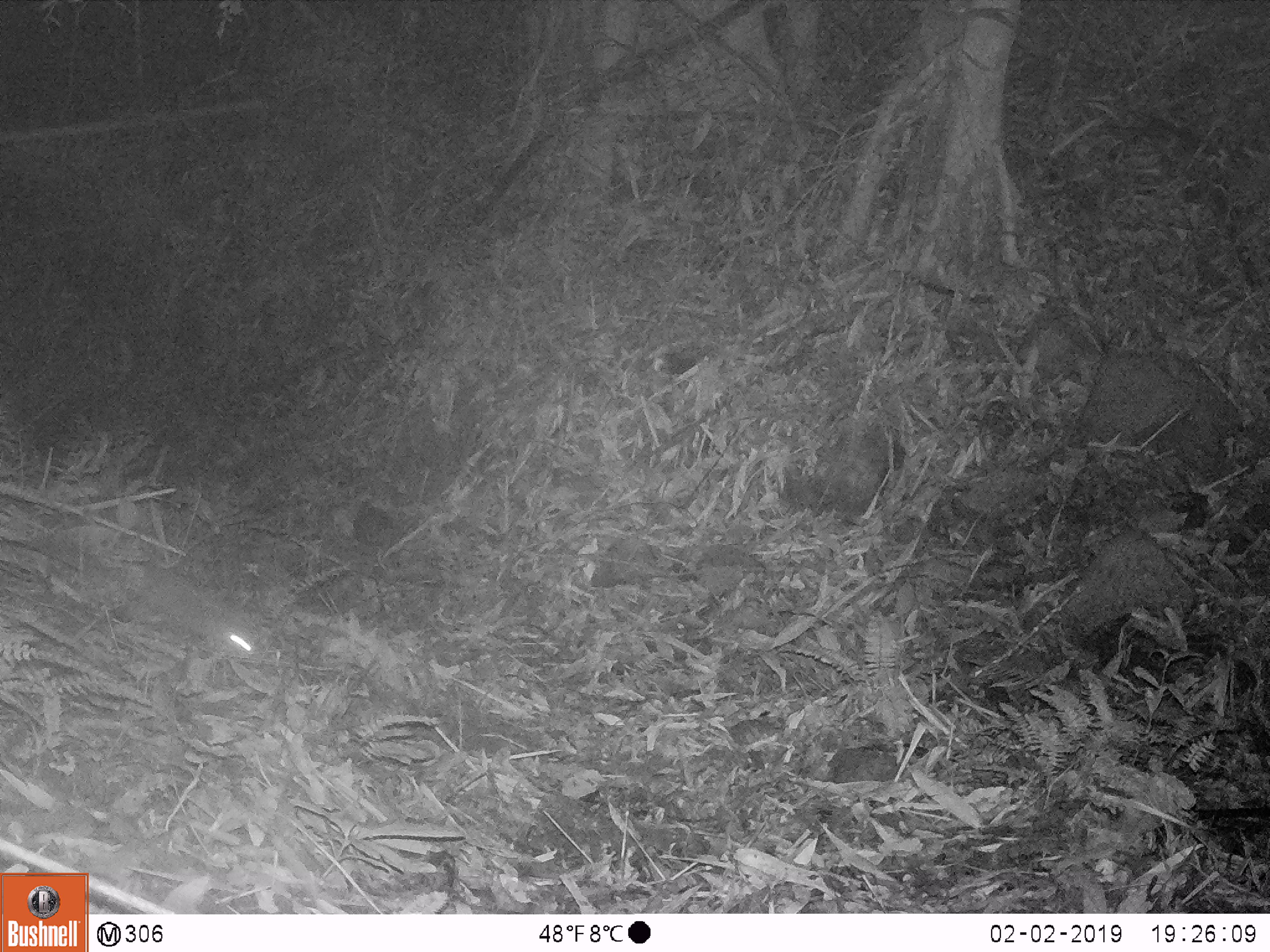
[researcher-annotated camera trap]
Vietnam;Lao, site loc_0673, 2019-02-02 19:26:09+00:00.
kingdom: Animalia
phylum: Chordata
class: Mammalia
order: Carnivora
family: Mustelidae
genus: Melogale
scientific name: Melogale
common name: ferret badger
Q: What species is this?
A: Ferret badger (Melogale).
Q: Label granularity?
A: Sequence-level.